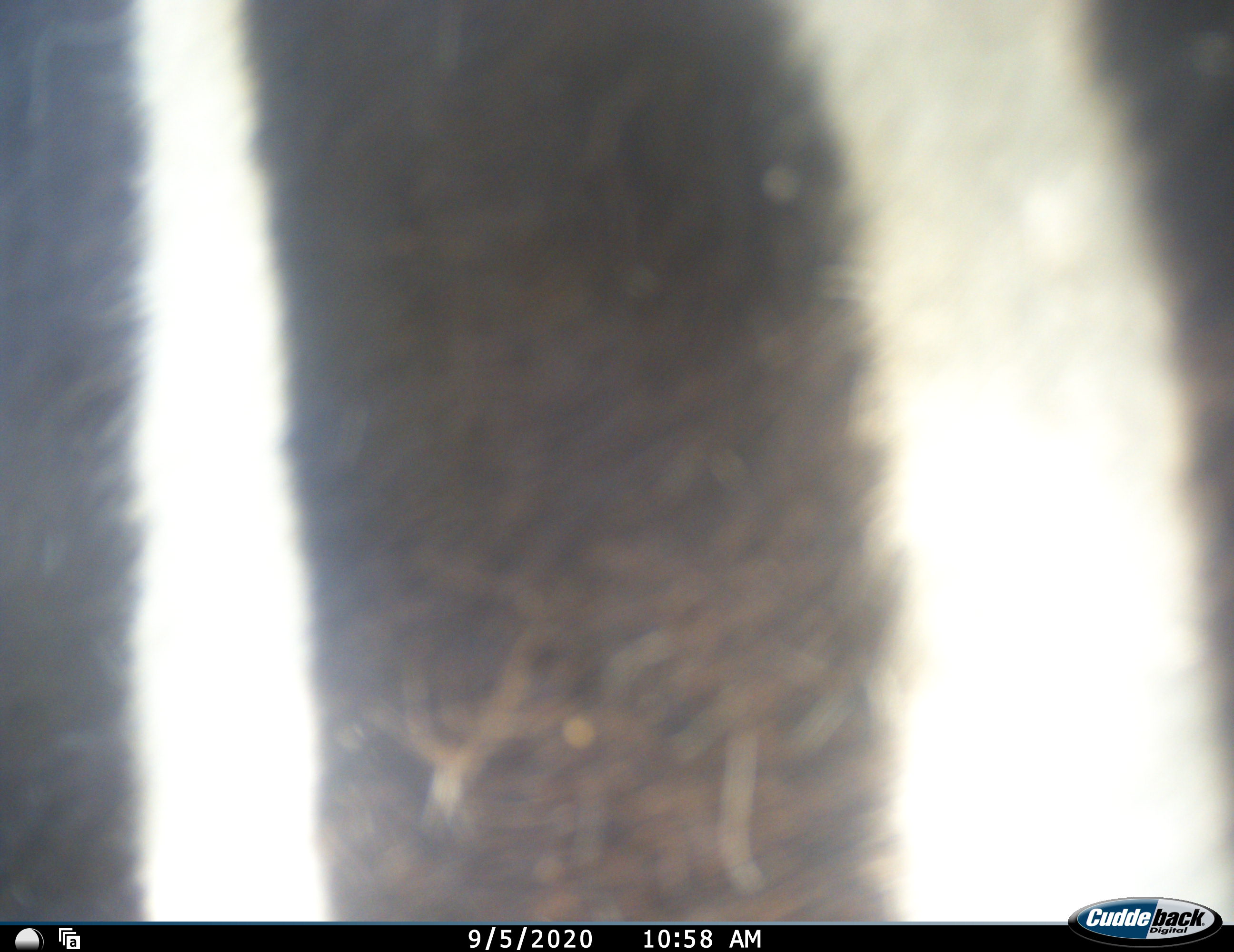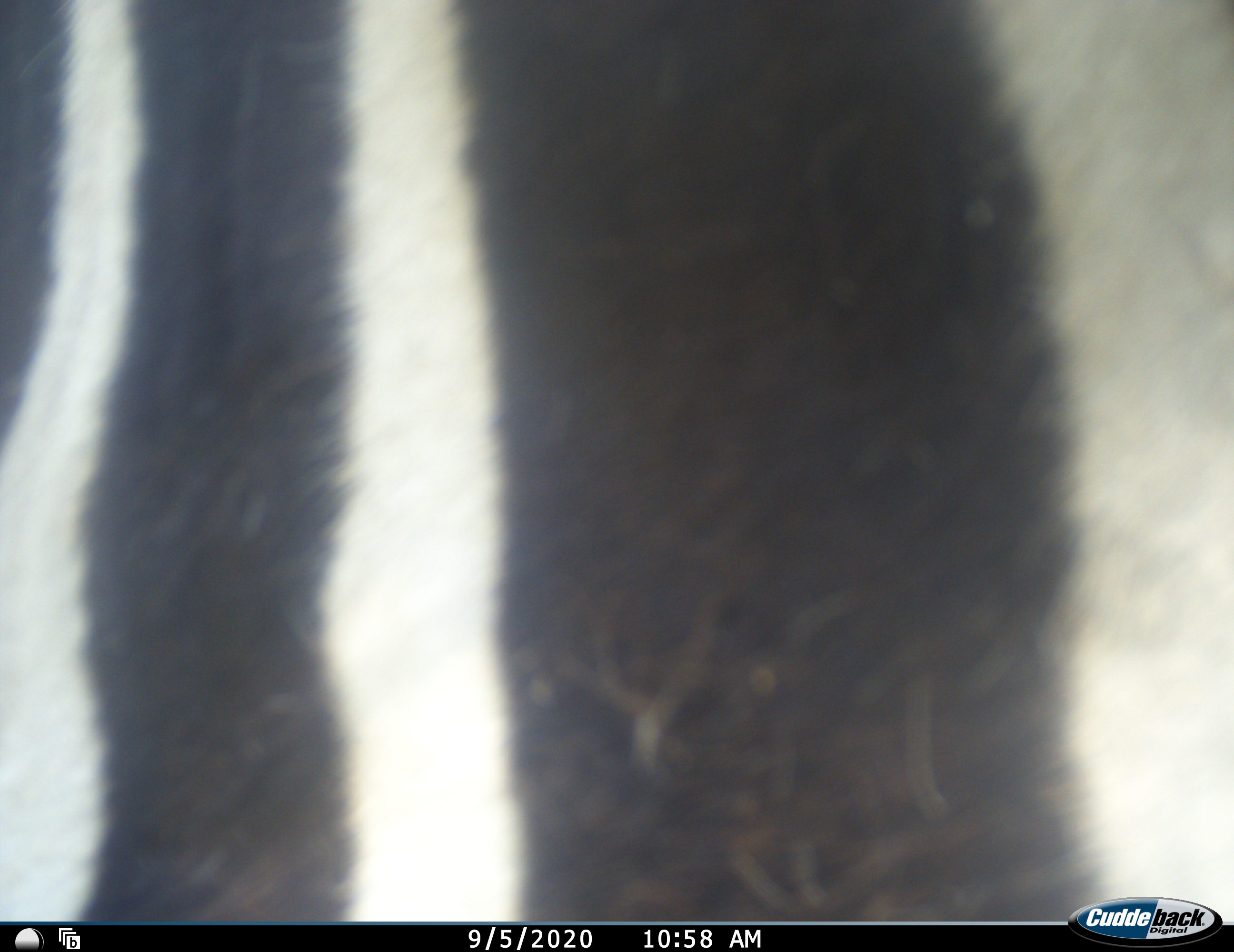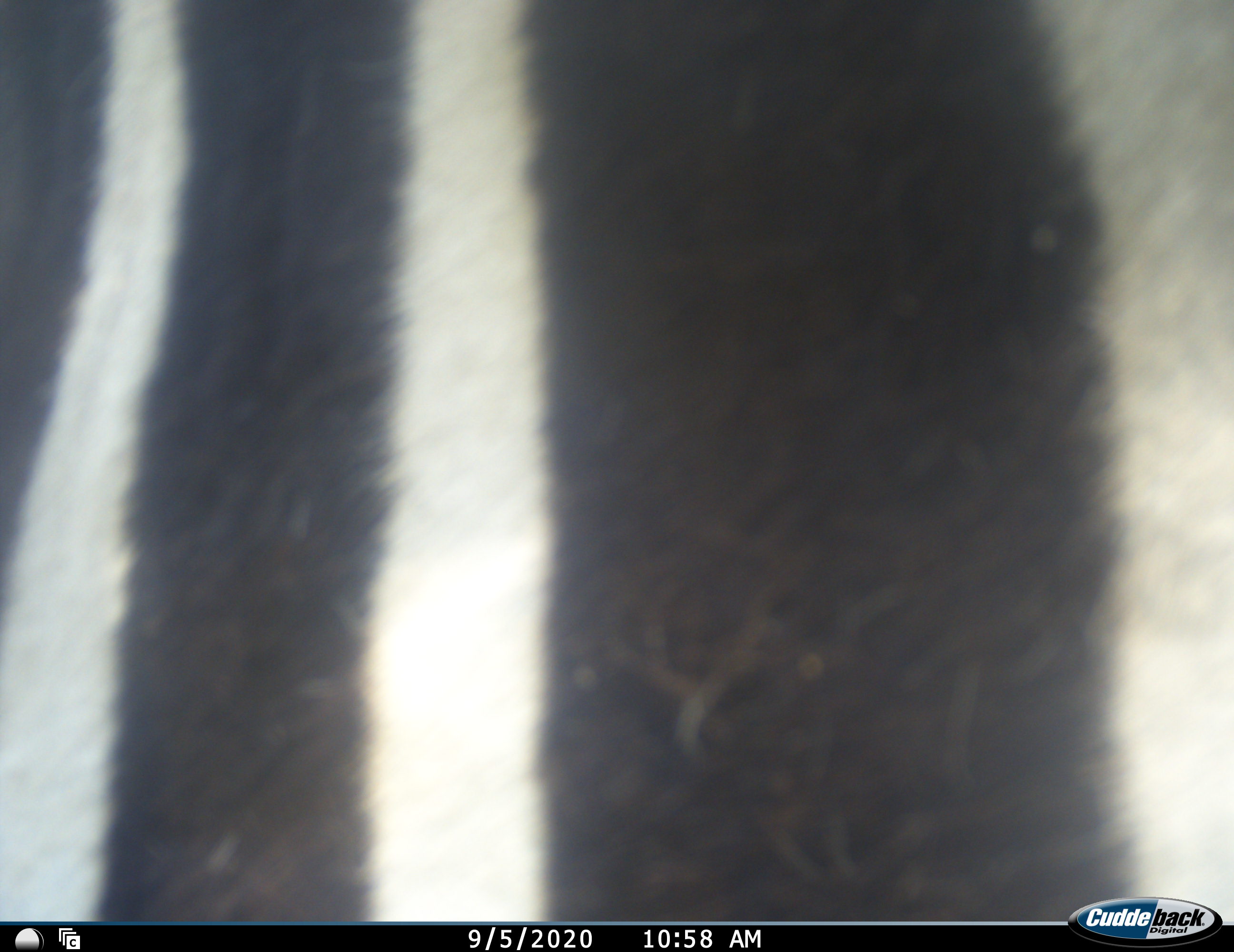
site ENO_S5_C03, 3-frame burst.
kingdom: Animalia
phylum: Chordata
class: Mammalia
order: Perissodactyla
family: Equidae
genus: Equus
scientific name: Equus quagga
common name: plains zebra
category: zebraplains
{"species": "zebraplains (plains zebra) (Equus quagga)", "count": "1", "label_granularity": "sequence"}